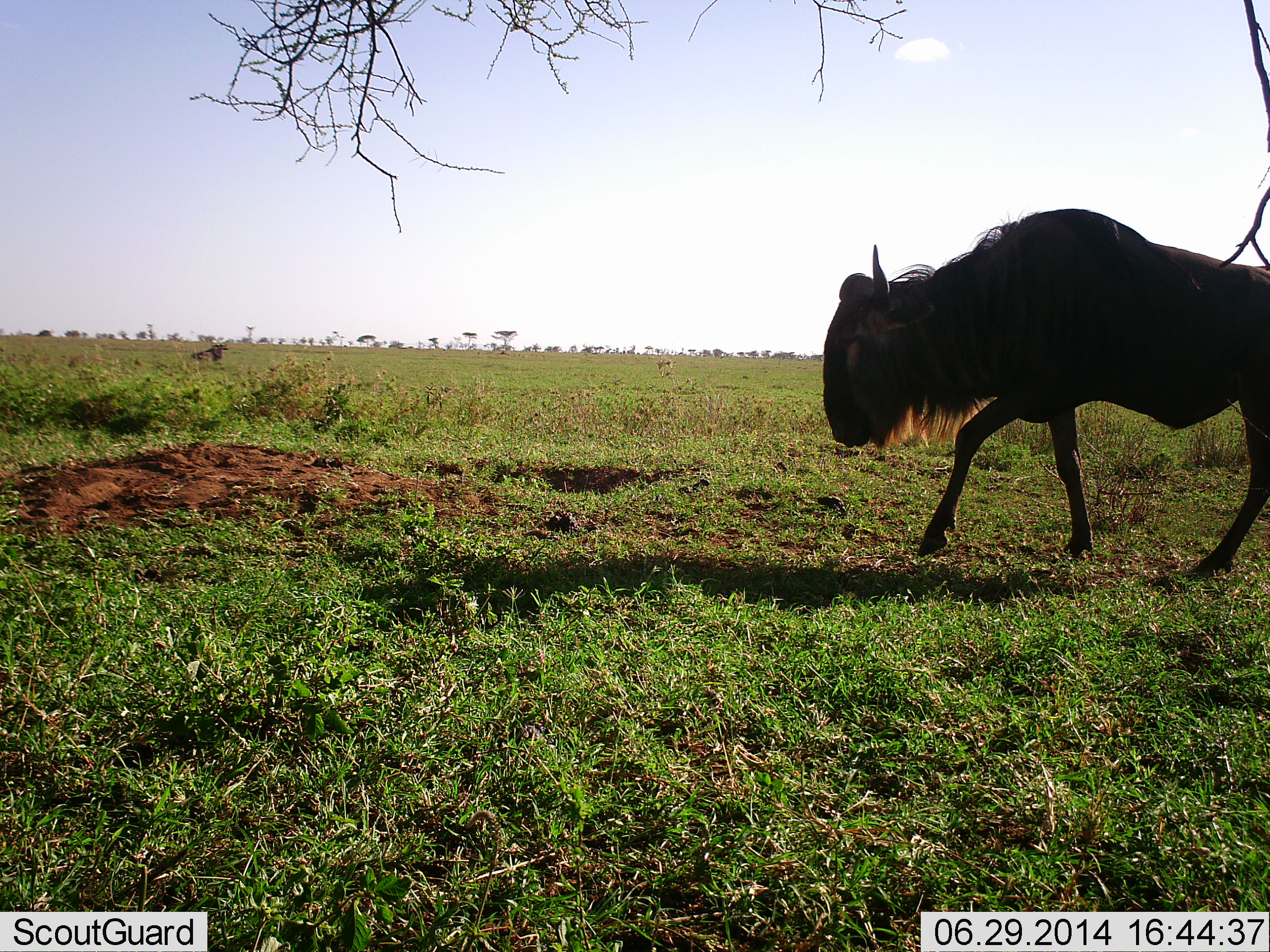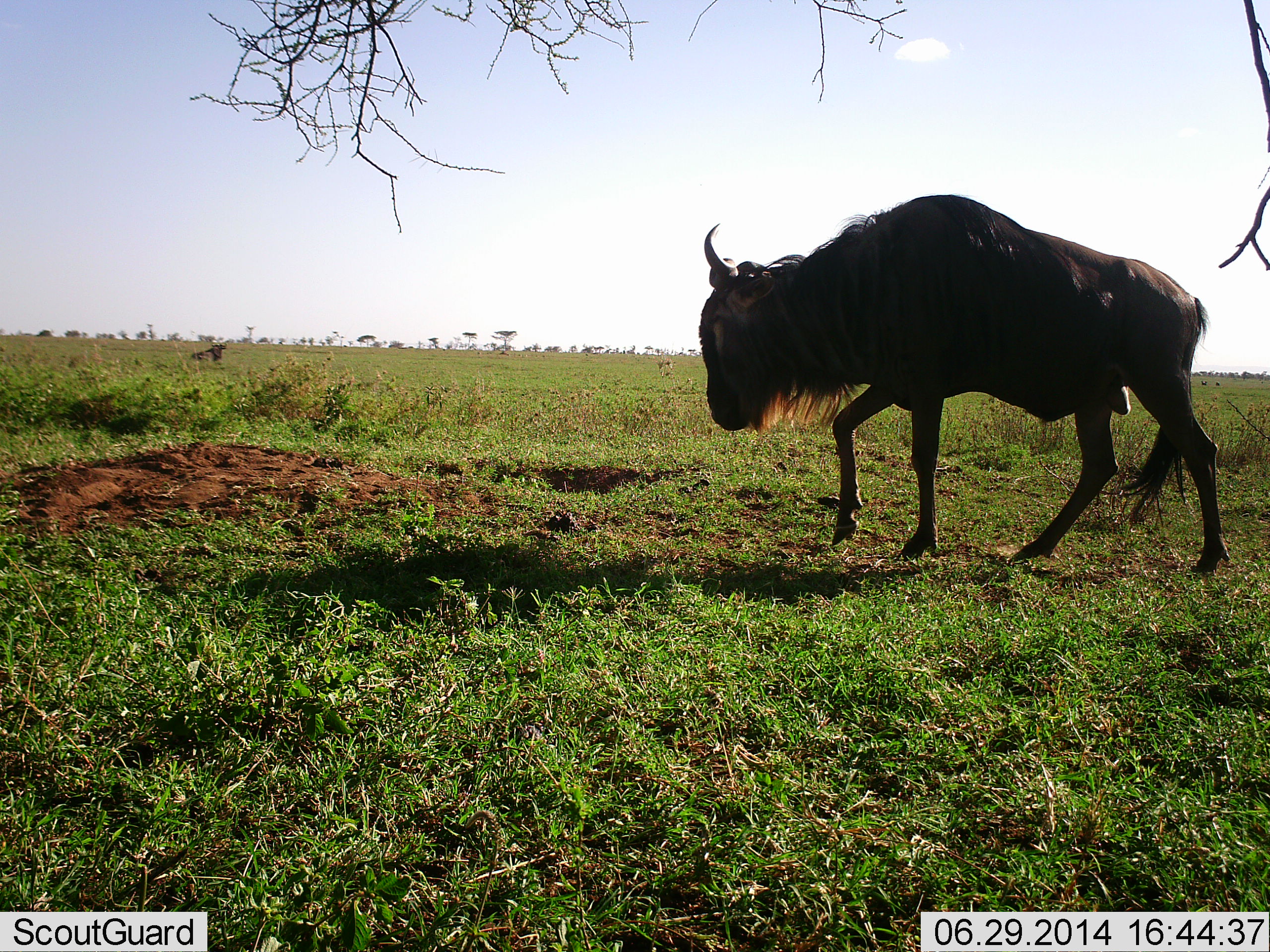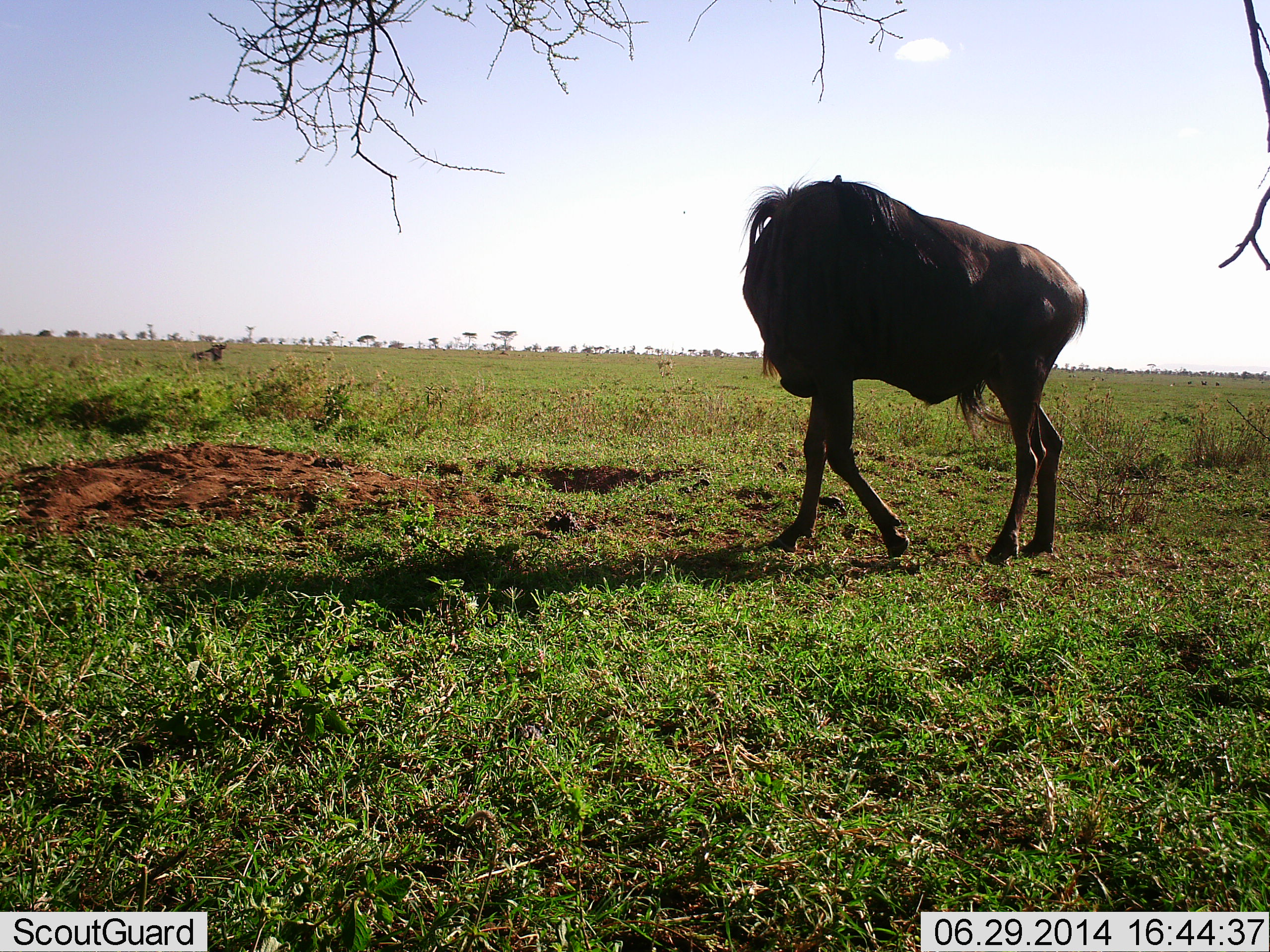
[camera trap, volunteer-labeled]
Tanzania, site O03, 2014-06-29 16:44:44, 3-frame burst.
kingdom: Animalia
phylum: Chordata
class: Mammalia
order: Artiodactyla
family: Bovidae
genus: Connochaetes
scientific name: Connochaetes taurinus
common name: blue wildebeest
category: wildebeest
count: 1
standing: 0%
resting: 0%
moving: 100%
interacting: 0%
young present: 0%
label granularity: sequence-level